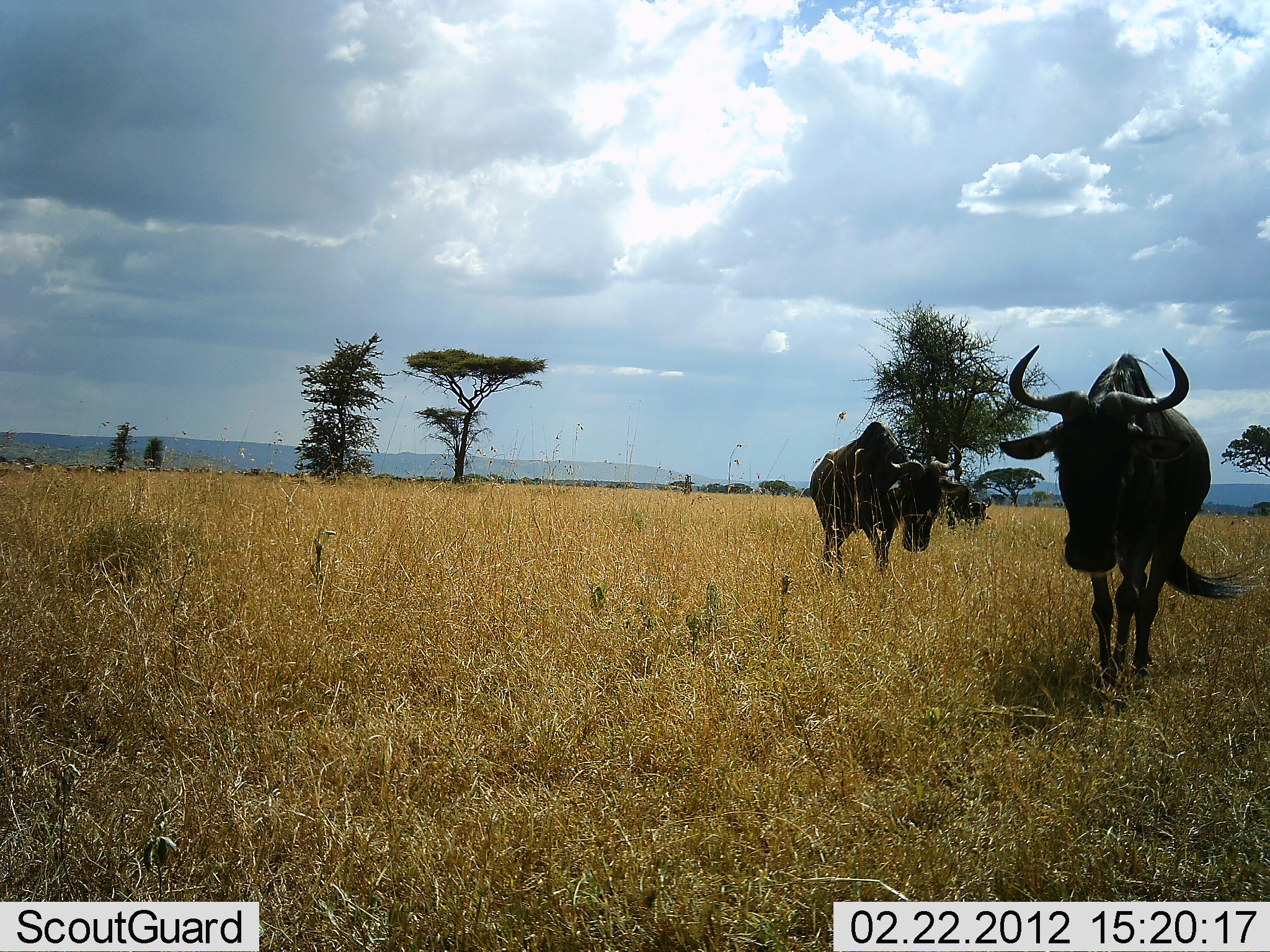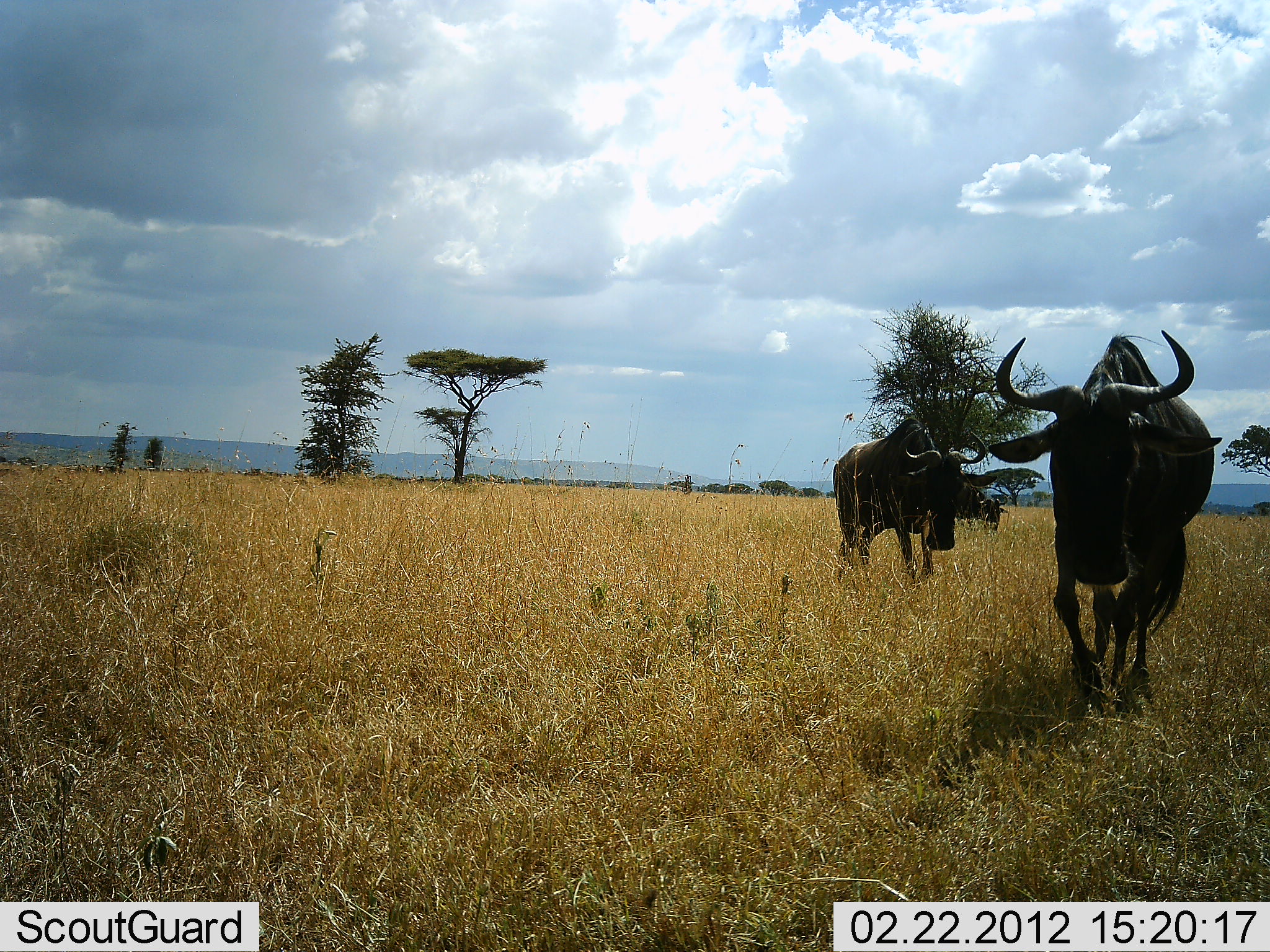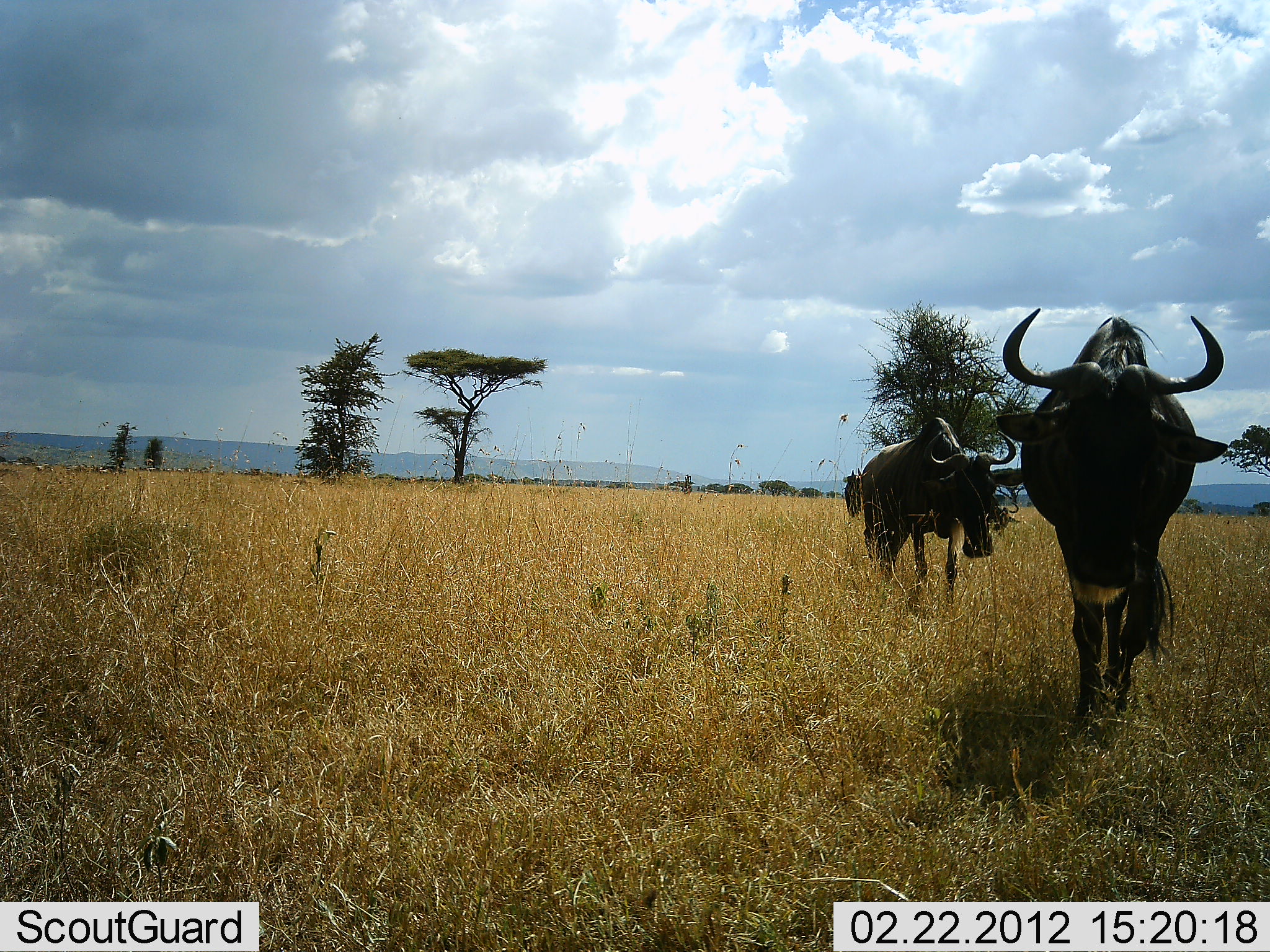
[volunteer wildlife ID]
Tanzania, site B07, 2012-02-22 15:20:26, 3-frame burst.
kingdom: Animalia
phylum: Chordata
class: Mammalia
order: Artiodactyla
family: Bovidae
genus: Connochaetes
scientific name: Connochaetes taurinus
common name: blue wildebeest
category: wildebeest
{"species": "wildebeest (blue wildebeest) (Connochaetes taurinus)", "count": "3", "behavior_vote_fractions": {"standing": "12%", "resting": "0%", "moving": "100%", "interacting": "0%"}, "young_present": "0%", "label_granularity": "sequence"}